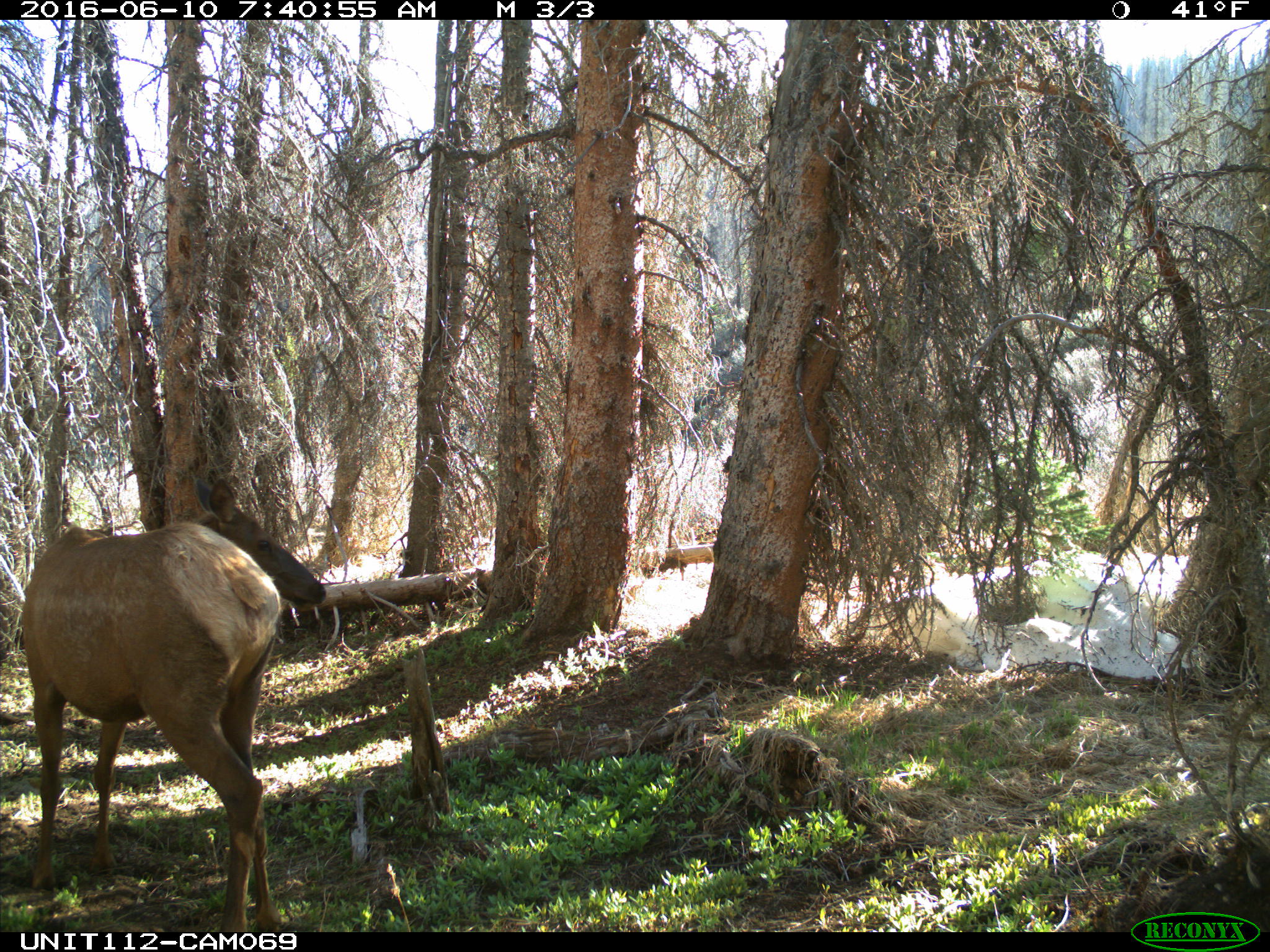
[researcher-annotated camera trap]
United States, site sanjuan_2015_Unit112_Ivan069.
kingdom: Animalia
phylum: Chordata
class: Mammalia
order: Artiodactyla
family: Cervidae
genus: Cervus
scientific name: Cervus elaphus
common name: red deer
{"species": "Cervus elaphus (red deer)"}